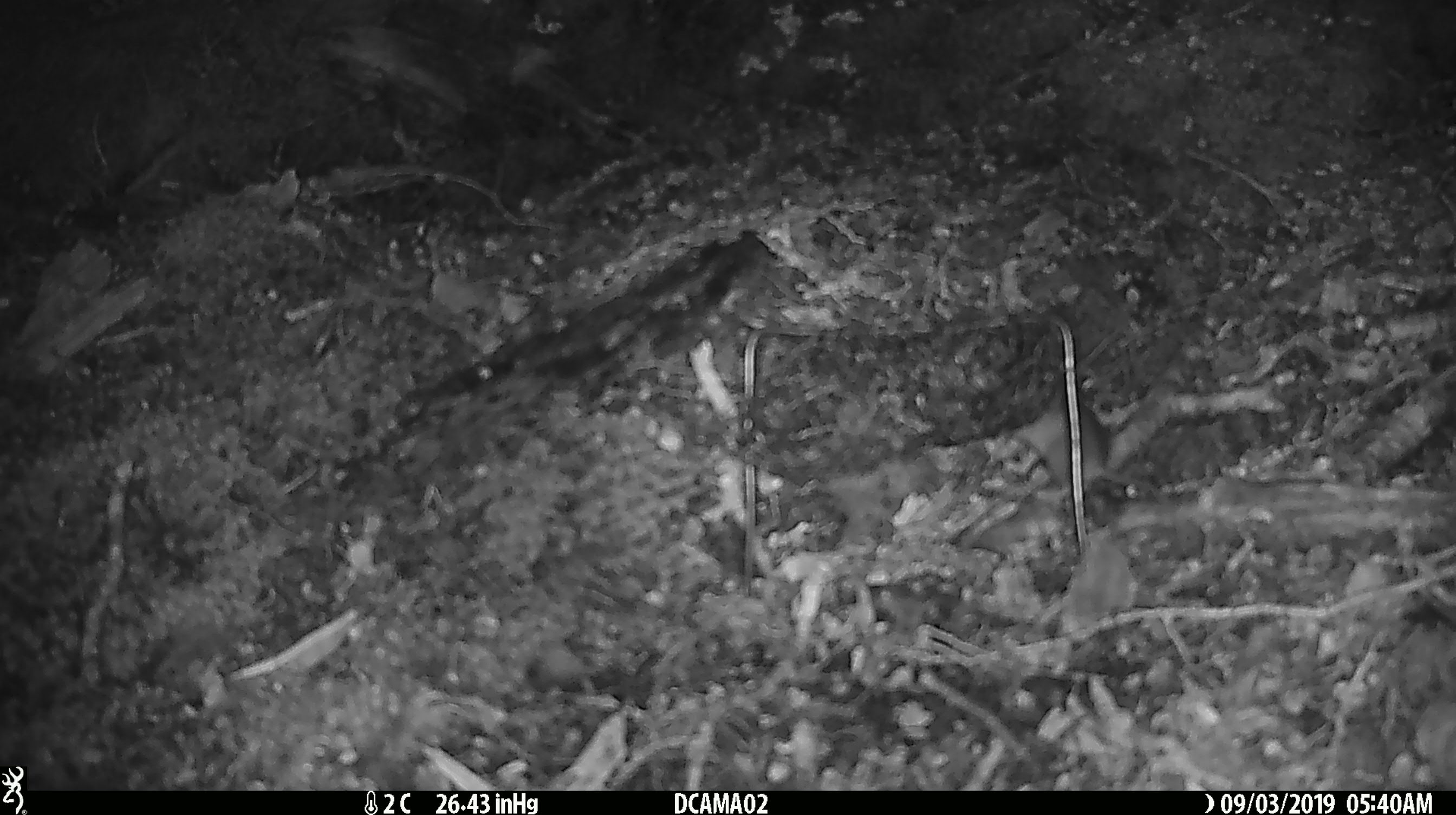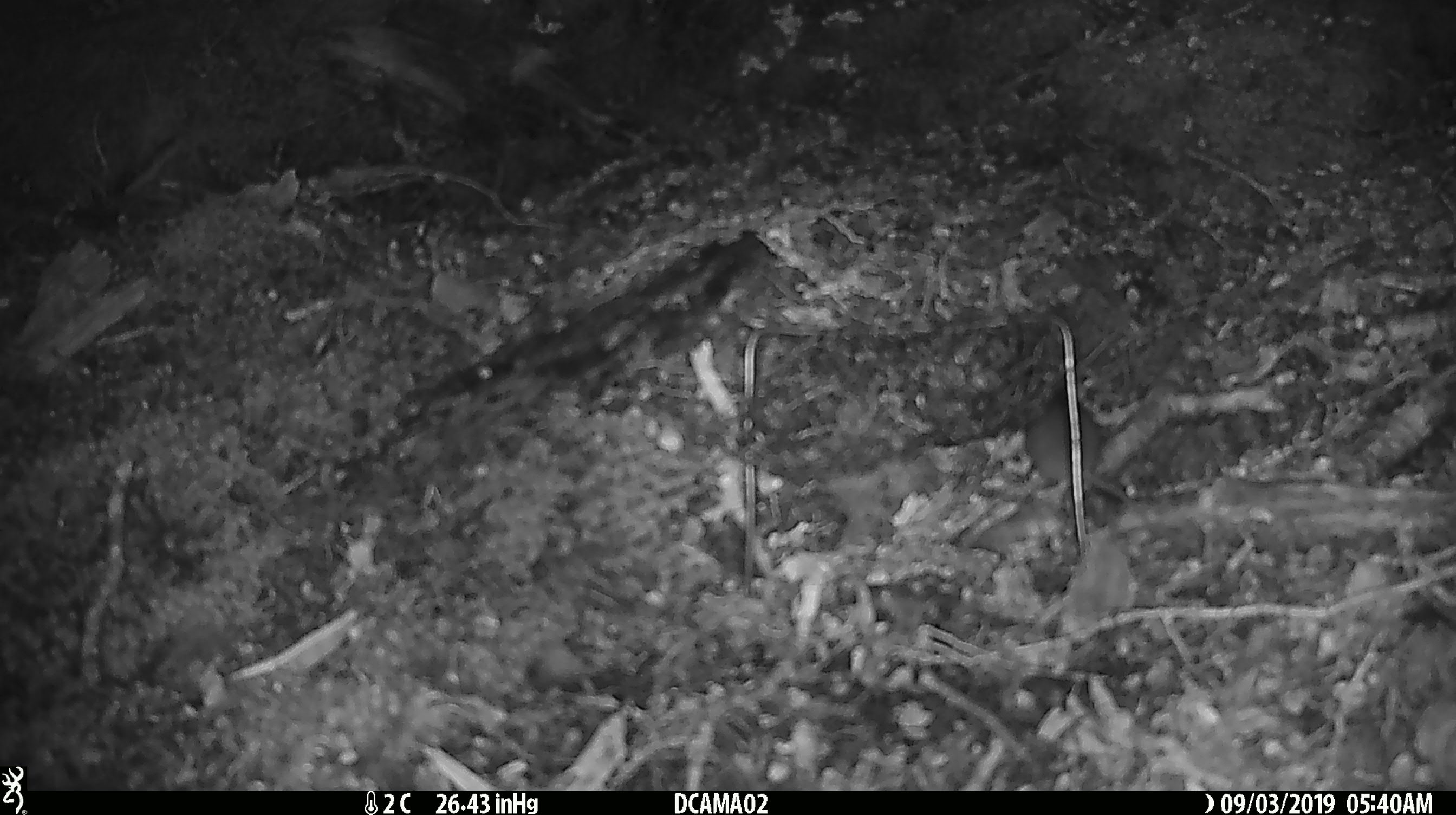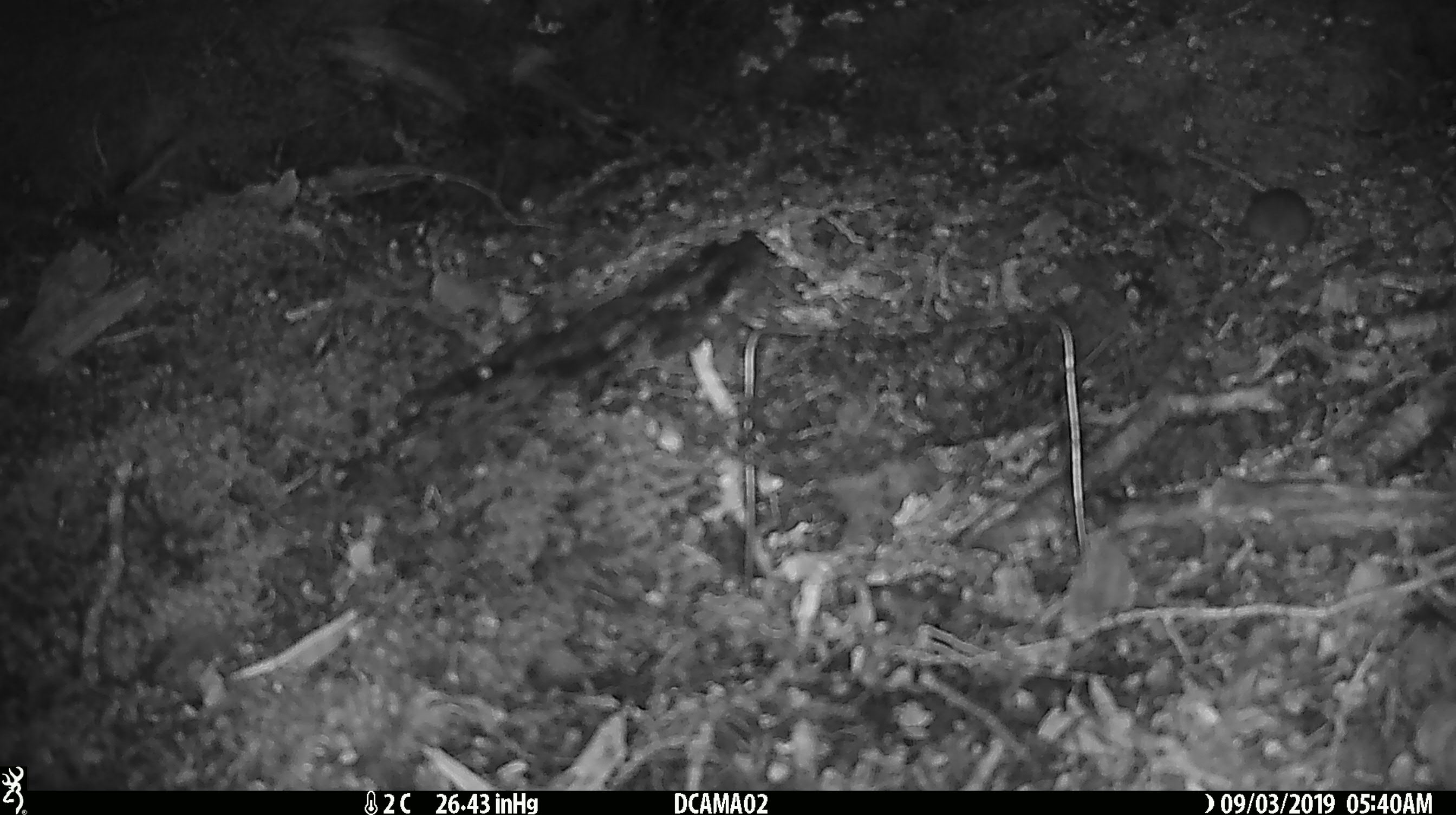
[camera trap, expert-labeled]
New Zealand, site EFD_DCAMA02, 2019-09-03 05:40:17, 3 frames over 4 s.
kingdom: Animalia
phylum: Chordata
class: Mammalia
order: Rodentia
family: Muridae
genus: Mus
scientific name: Mus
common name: mouse